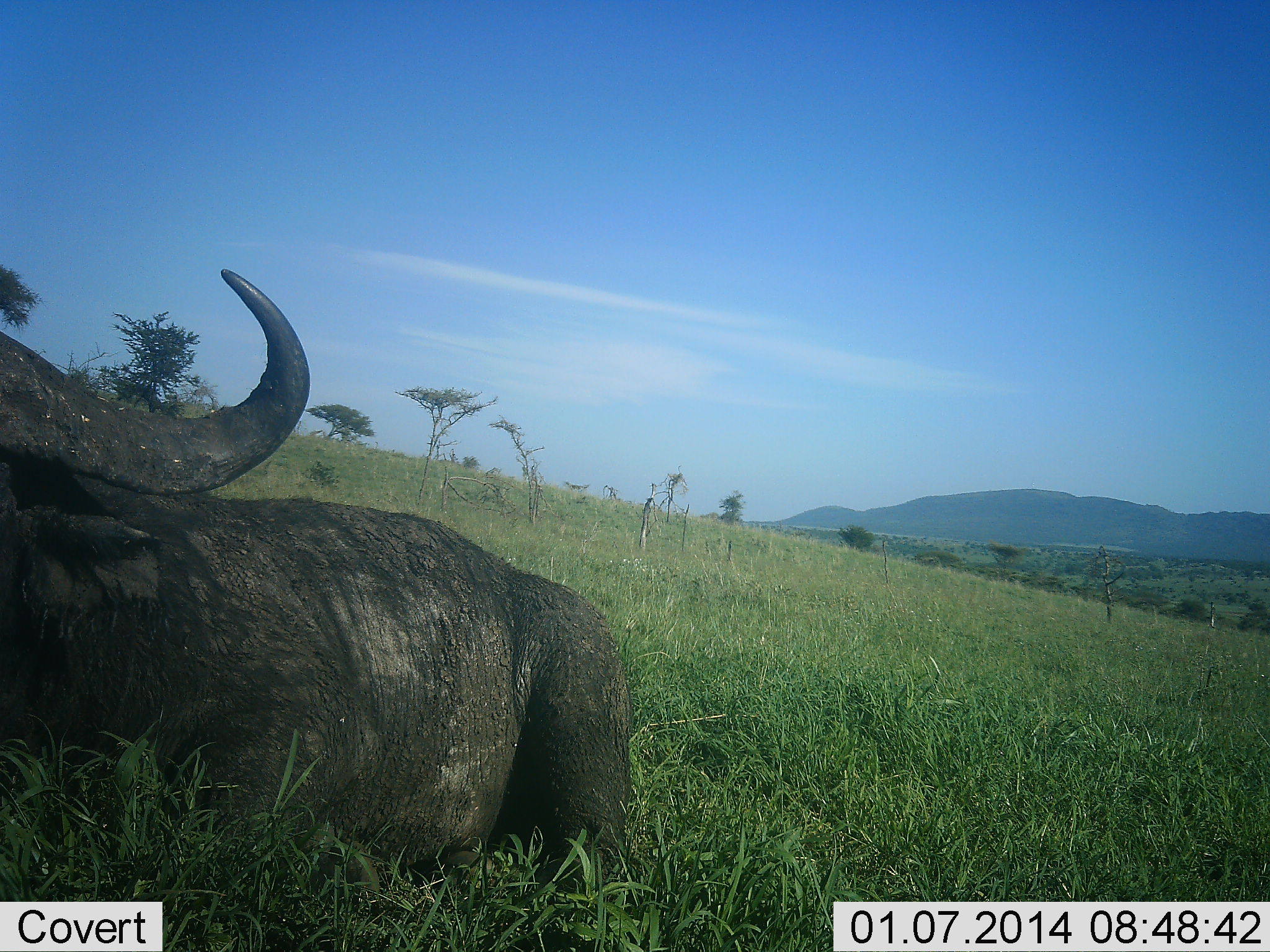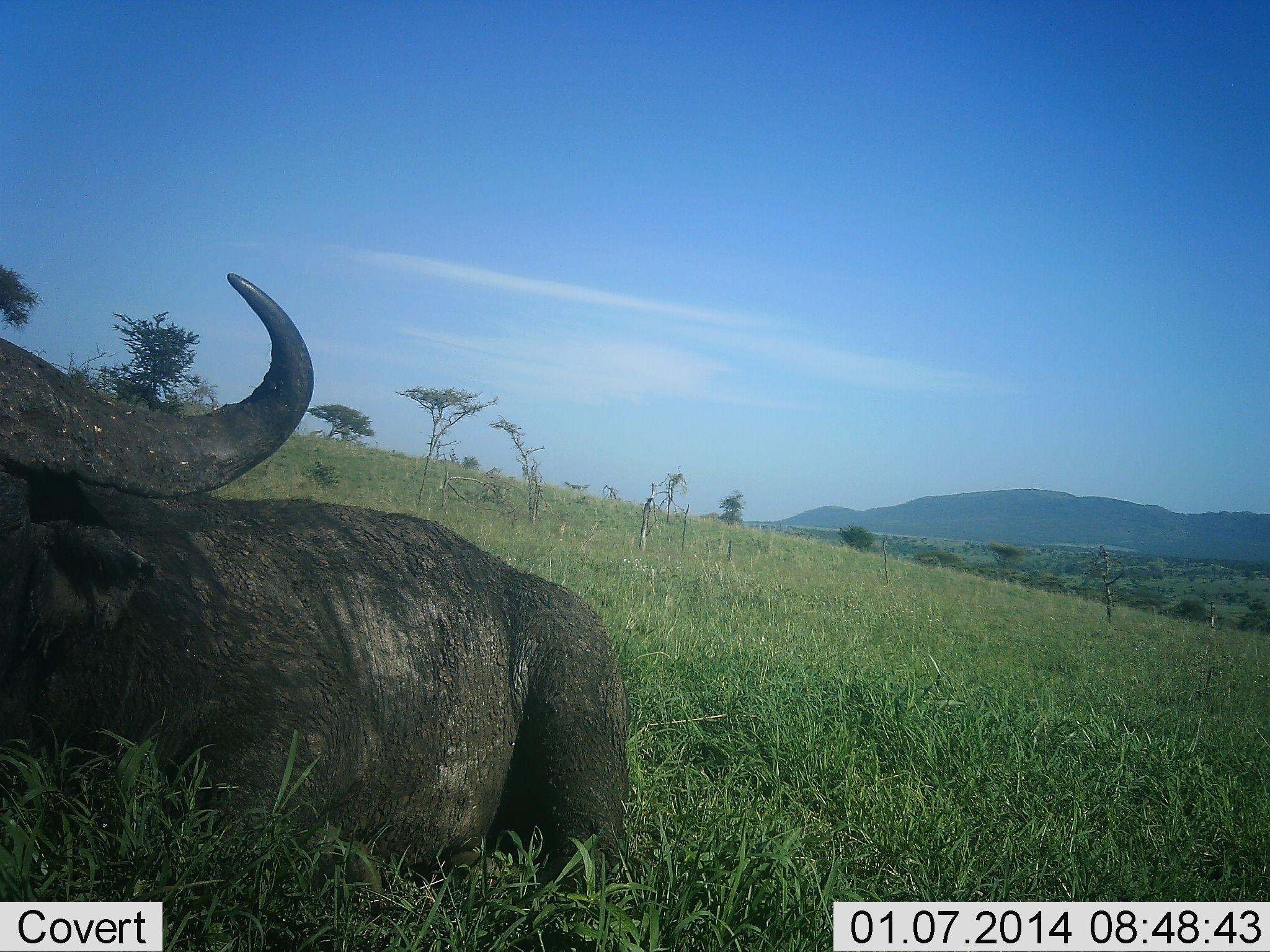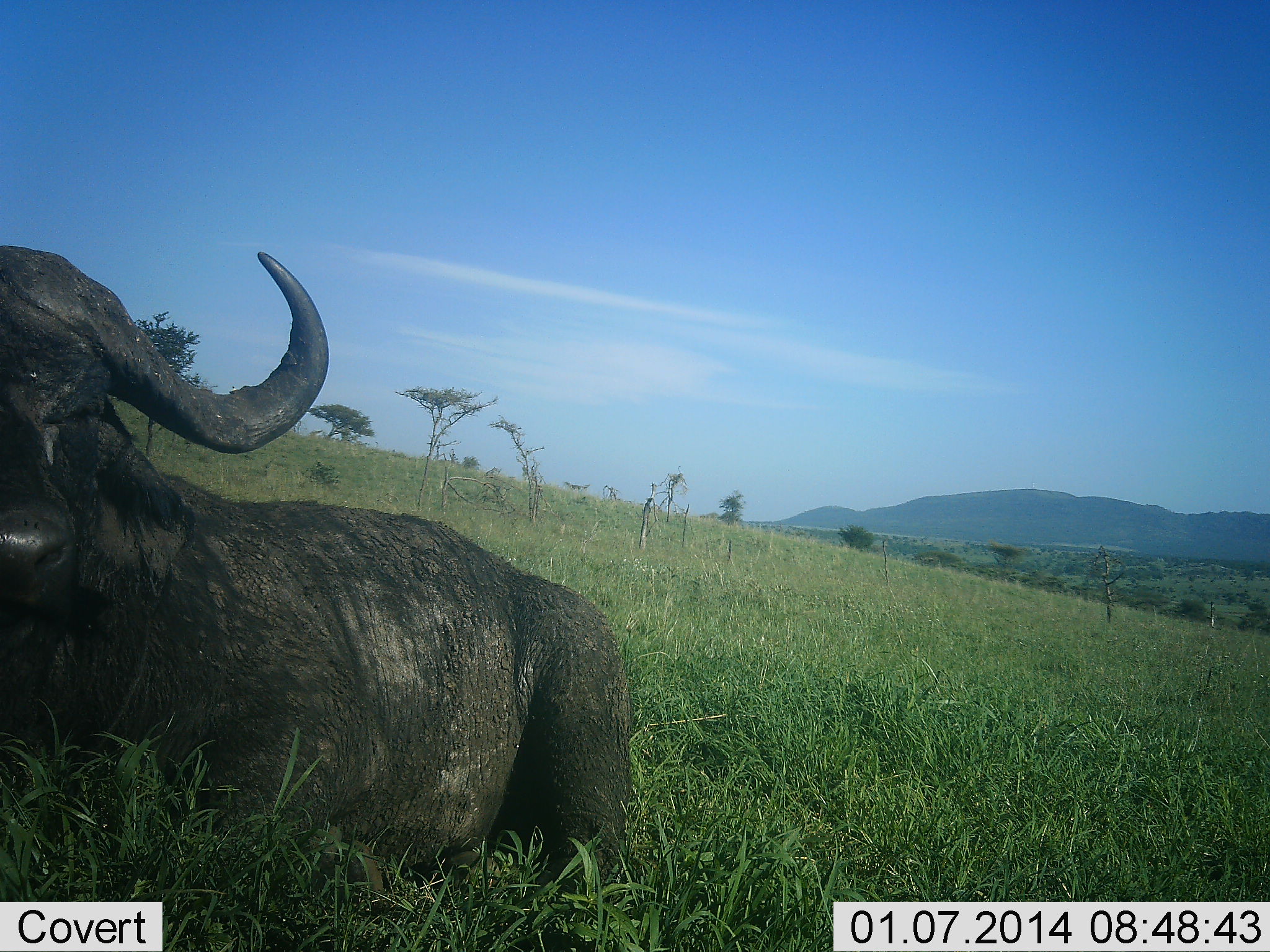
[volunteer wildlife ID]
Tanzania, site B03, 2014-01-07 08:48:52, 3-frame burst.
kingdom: Animalia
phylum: Chordata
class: Mammalia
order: Artiodactyla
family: Bovidae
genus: Syncerus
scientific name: Syncerus caffer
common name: cape buffalo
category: buffalo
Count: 1.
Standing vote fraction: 0%.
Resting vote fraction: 100%.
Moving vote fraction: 0%.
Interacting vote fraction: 0%.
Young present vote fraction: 0%.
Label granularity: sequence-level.